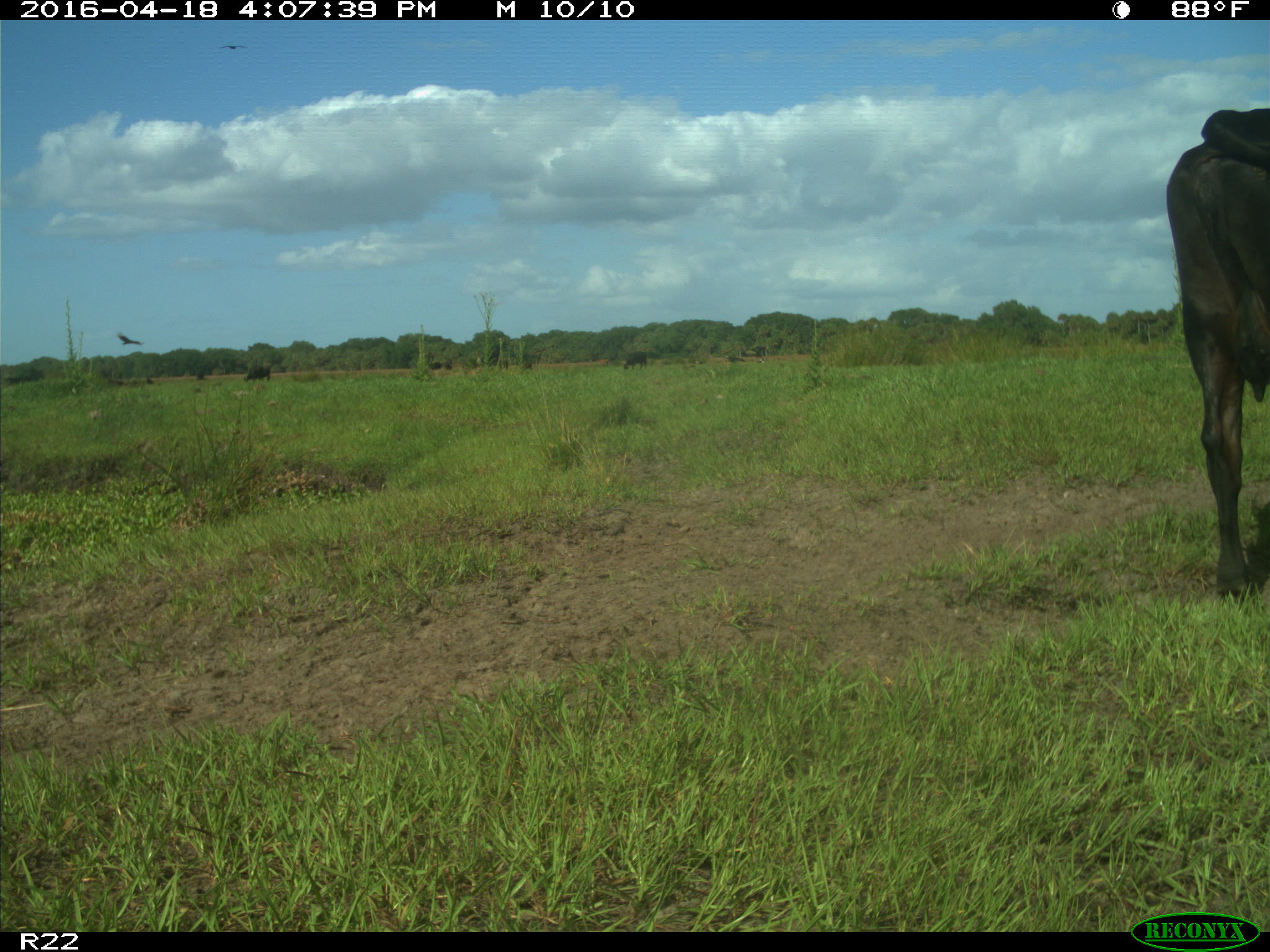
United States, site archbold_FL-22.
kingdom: Animalia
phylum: Chordata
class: Mammalia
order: Artiodactyla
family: Bovidae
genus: Bos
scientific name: Bos taurus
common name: domestic cow